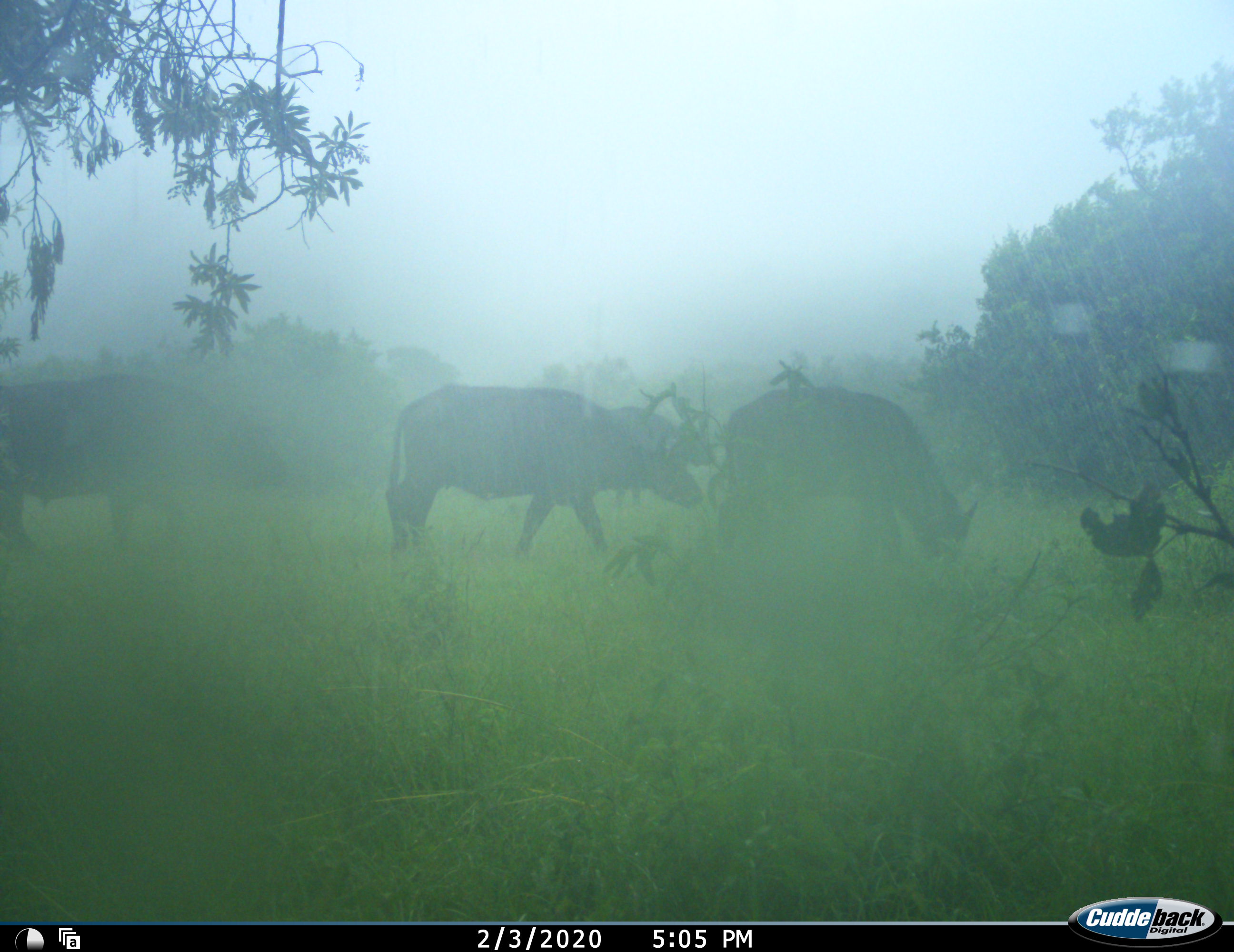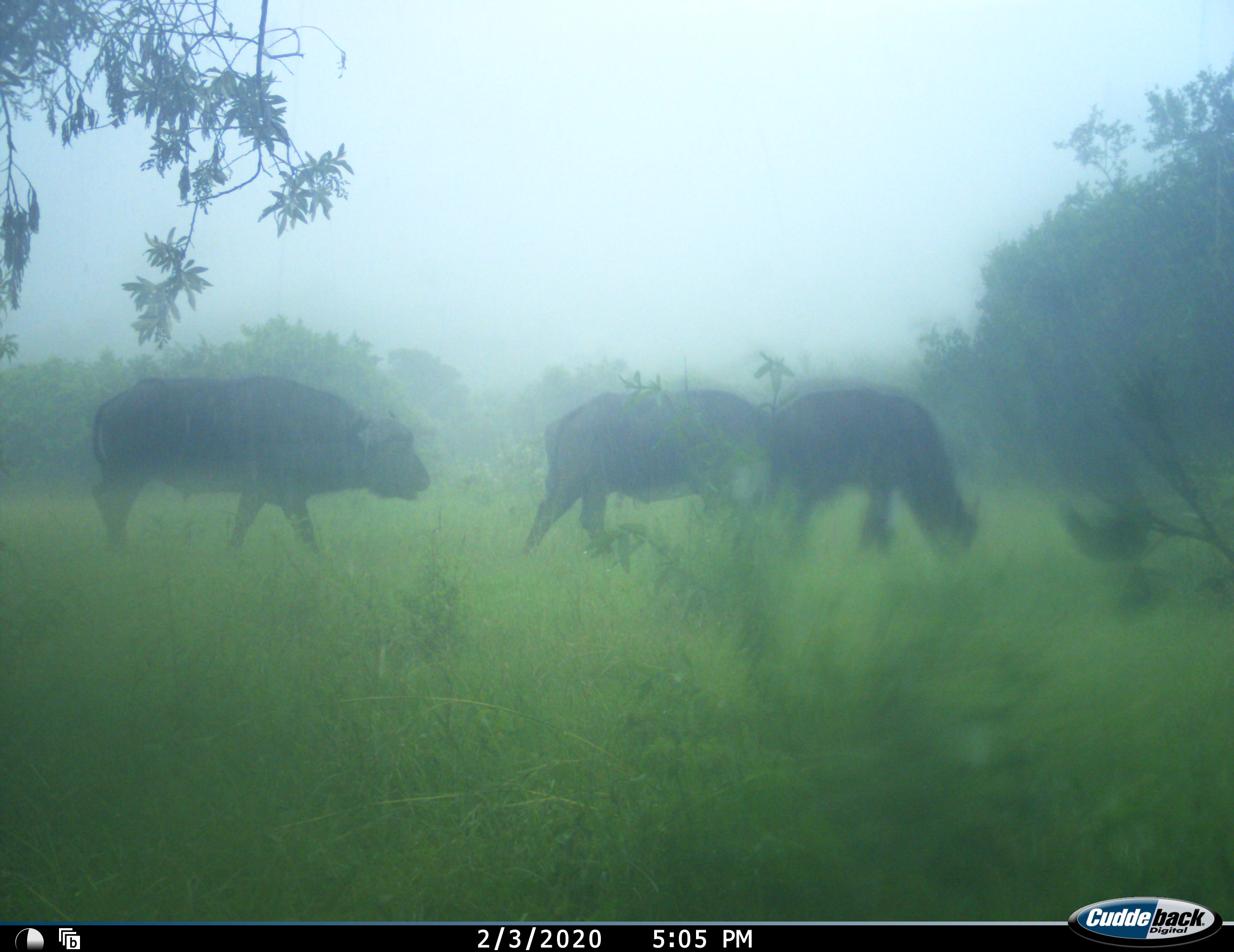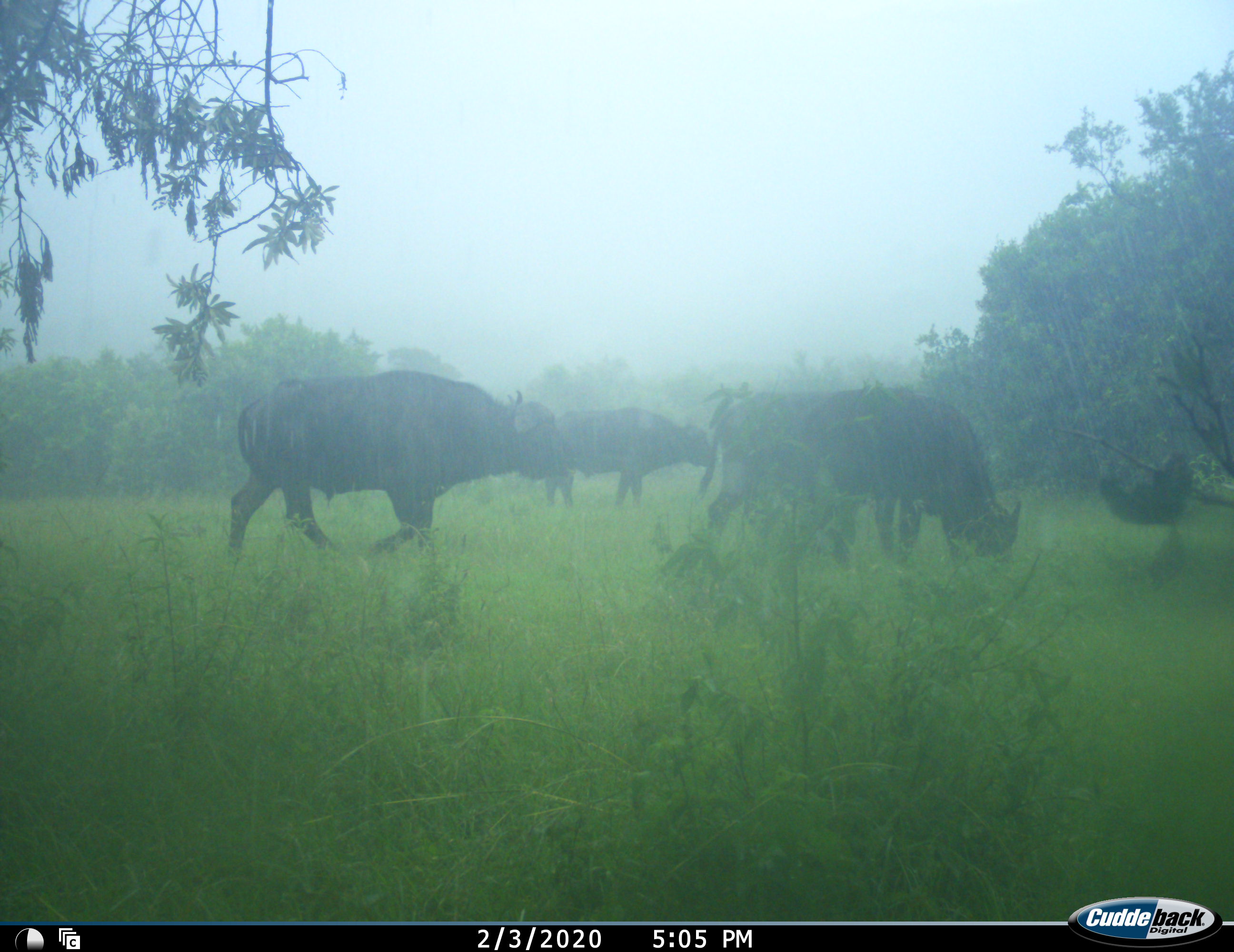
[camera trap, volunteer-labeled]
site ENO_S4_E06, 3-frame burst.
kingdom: Animalia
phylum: Chordata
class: Mammalia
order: Artiodactyla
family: Bovidae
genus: Syncerus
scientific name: Syncerus caffer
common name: african buffalo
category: buffalo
Buffalo (african buffalo) (Syncerus caffer), count 4. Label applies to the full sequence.